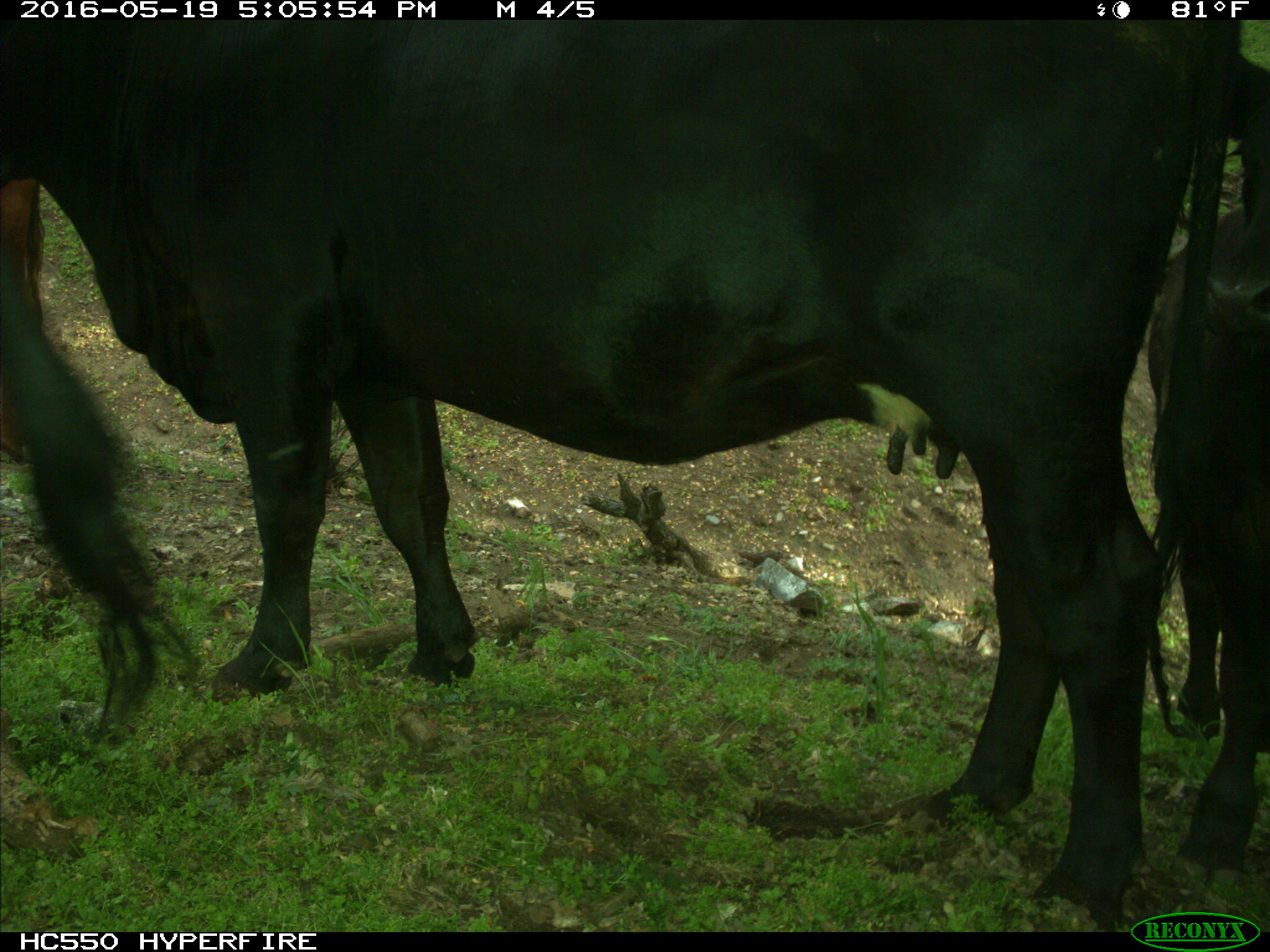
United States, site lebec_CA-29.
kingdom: Animalia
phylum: Chordata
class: Mammalia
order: Artiodactyla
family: Bovidae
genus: Bos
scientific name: Bos taurus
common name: domestic cow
Bos taurus (domestic cow).